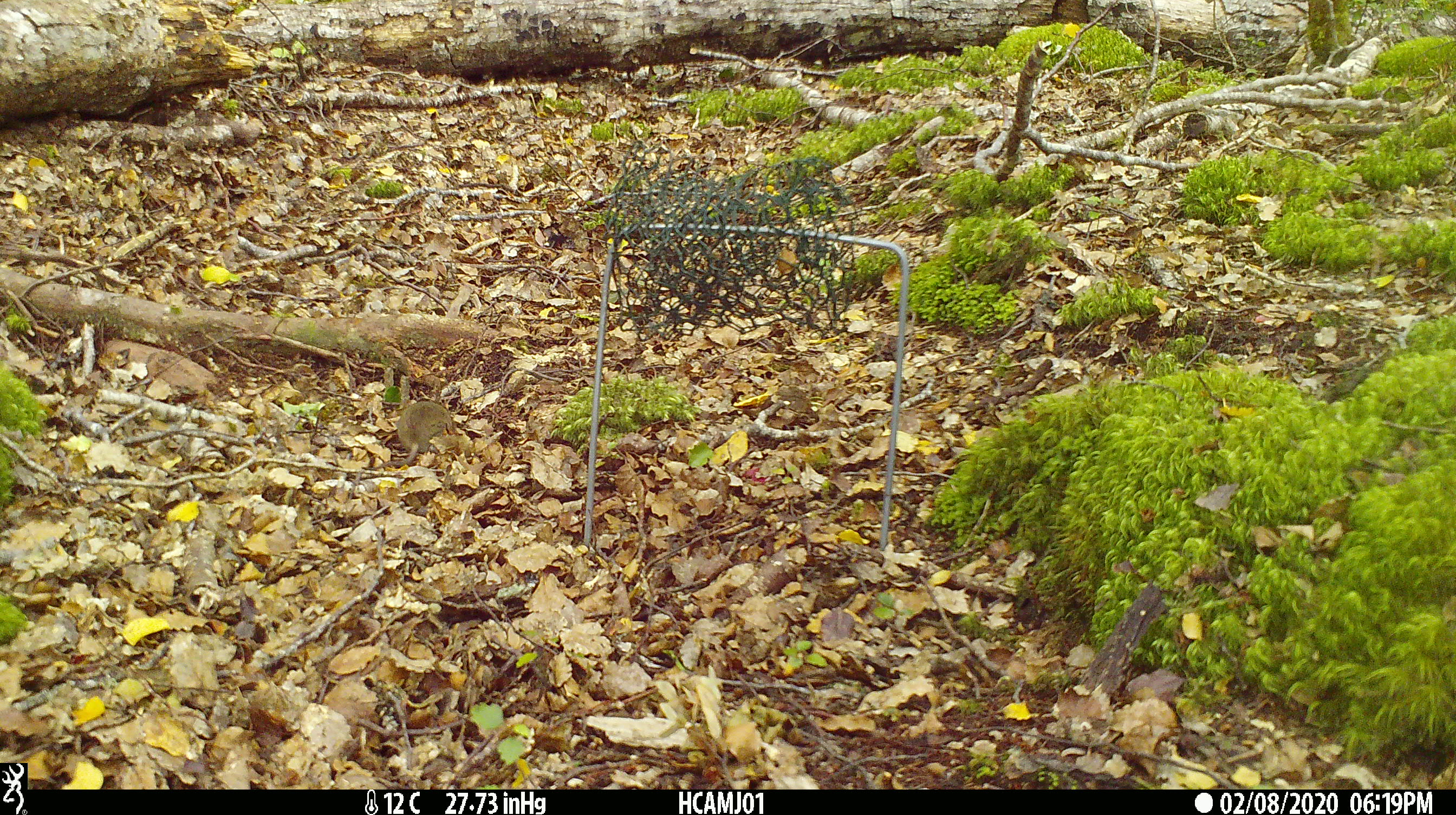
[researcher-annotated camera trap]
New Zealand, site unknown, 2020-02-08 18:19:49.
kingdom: Animalia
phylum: Chordata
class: Mammalia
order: Rodentia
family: Muridae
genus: Mus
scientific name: Mus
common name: mouse